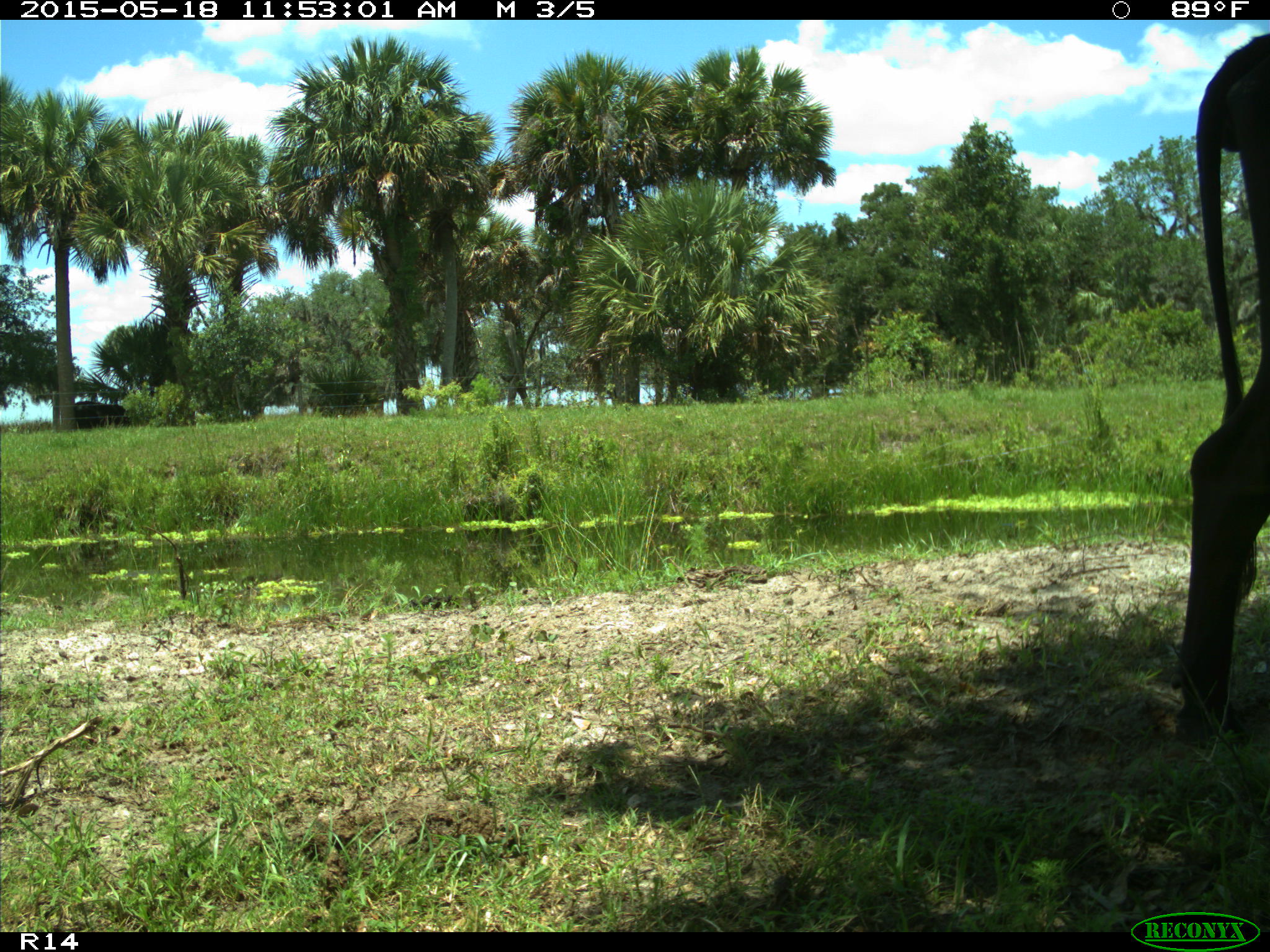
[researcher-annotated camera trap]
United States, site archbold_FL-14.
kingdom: Animalia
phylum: Chordata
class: Mammalia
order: Artiodactyla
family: Bovidae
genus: Bos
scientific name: Bos taurus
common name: domestic cow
Bos taurus (domestic cow).